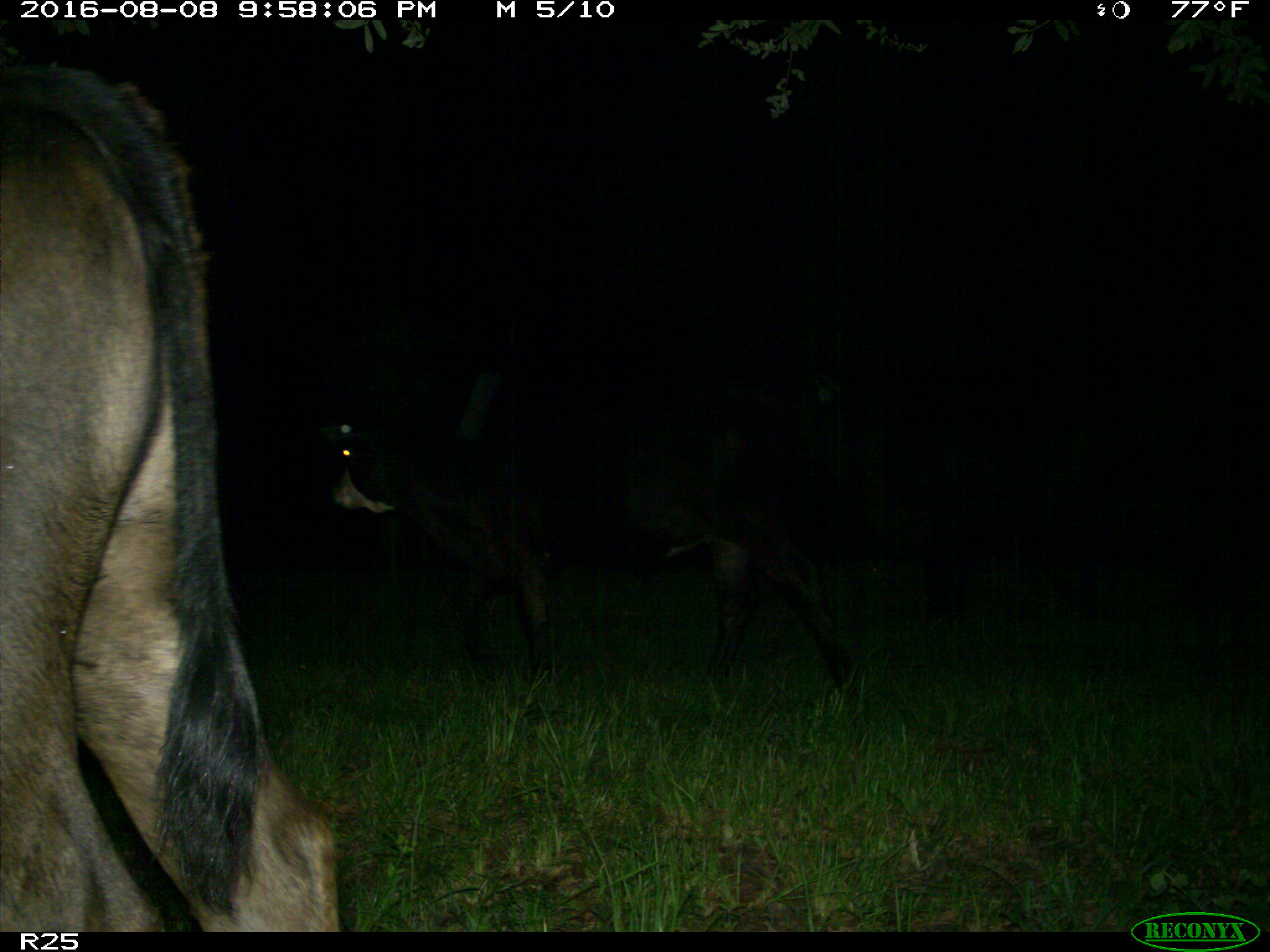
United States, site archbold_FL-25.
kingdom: Animalia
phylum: Chordata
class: Mammalia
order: Artiodactyla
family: Bovidae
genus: Bos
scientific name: Bos taurus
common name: domestic cow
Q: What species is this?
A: Bos taurus (domestic cow).